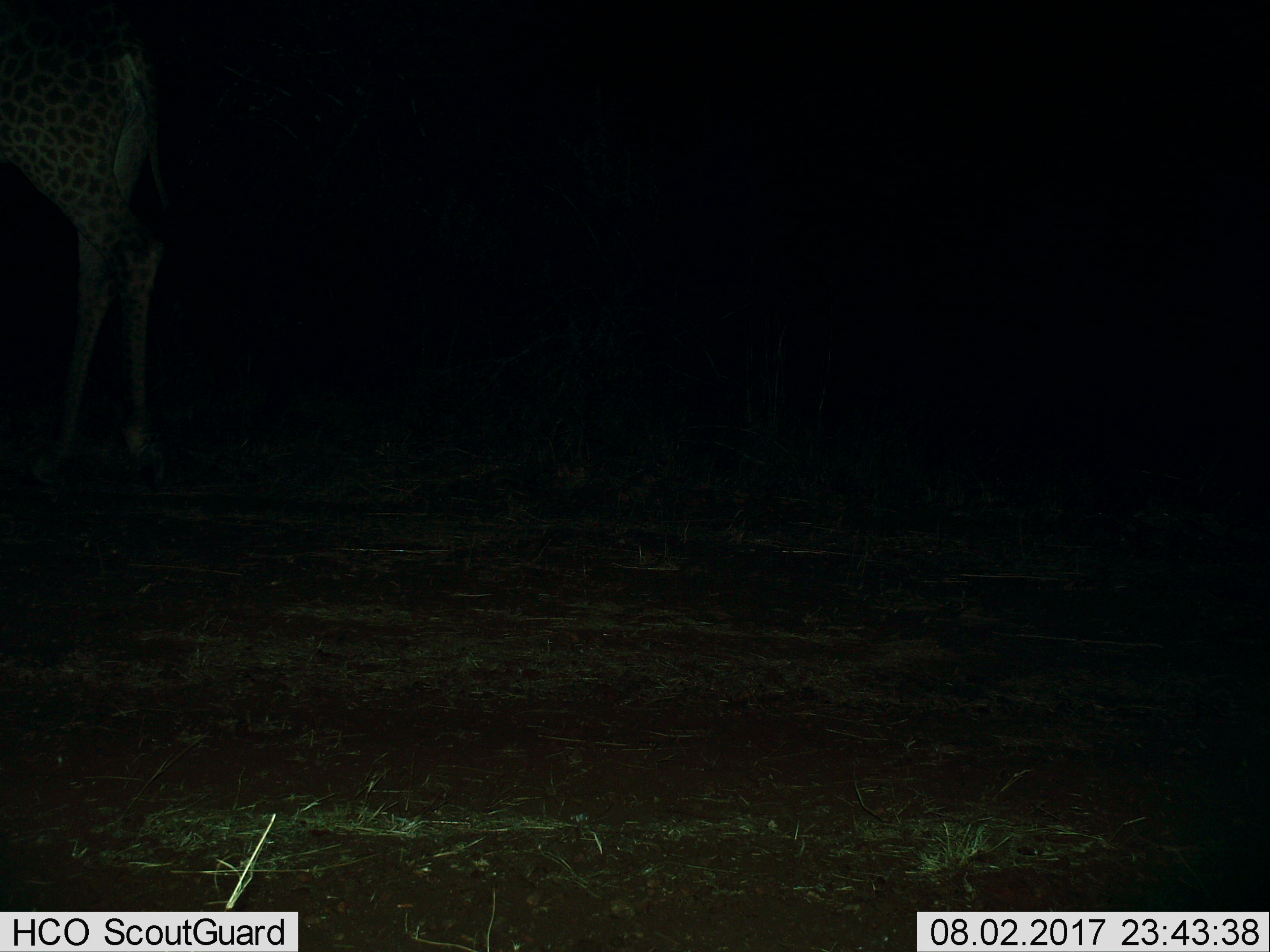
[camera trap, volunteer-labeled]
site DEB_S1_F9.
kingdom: Animalia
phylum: Chordata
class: Mammalia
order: Artiodactyla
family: Giraffidae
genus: Giraffa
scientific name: Giraffa camelopardalis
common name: giraffe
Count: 1.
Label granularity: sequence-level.